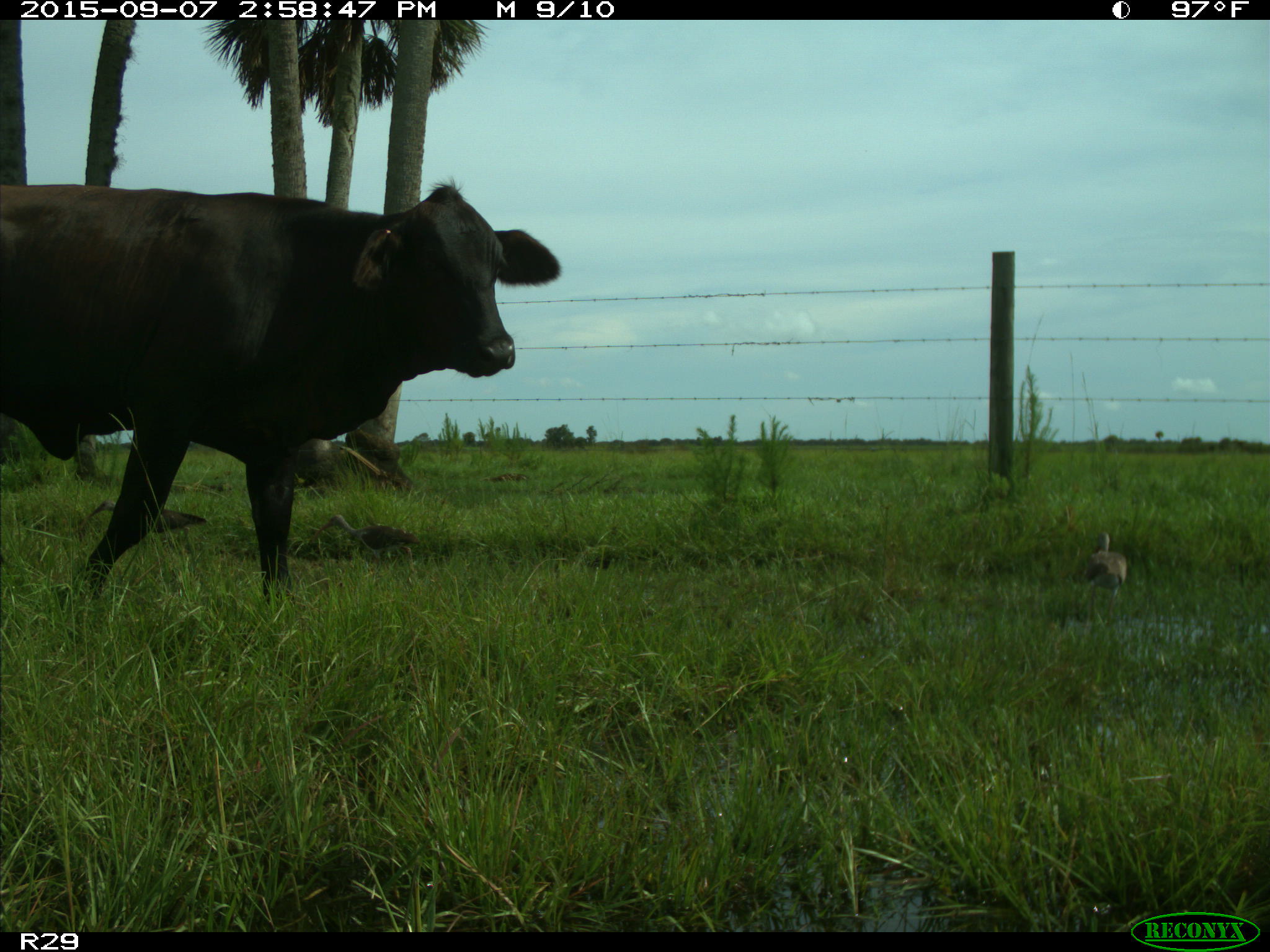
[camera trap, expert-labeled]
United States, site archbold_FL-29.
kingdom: Animalia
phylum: Chordata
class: Mammalia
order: Artiodactyla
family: Bovidae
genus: Bos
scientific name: Bos taurus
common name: domestic cow